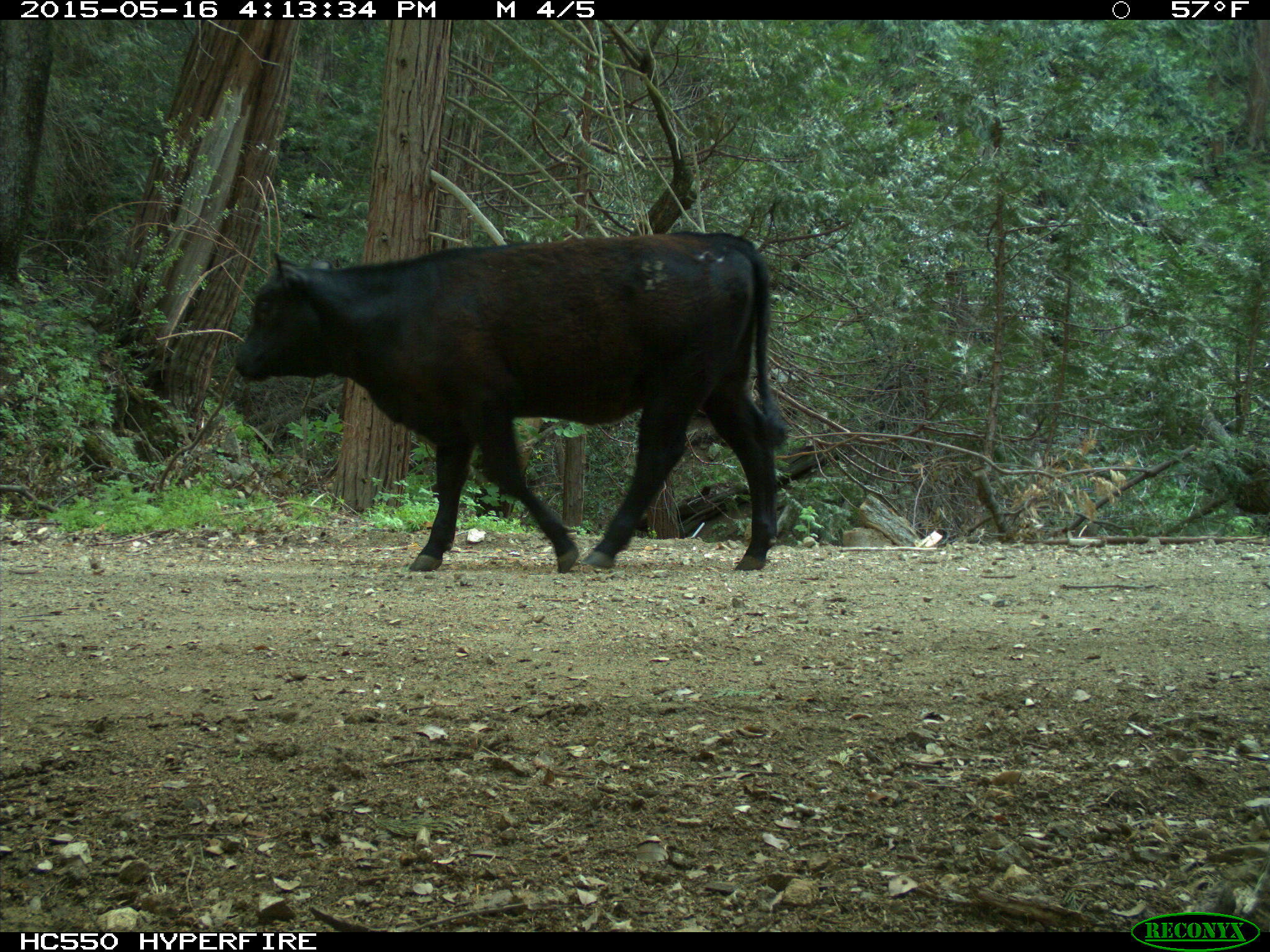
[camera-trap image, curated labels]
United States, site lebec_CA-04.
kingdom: Animalia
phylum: Chordata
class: Mammalia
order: Artiodactyla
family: Bovidae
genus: Bos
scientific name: Bos taurus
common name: domestic cow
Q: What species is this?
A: Bos taurus (domestic cow).